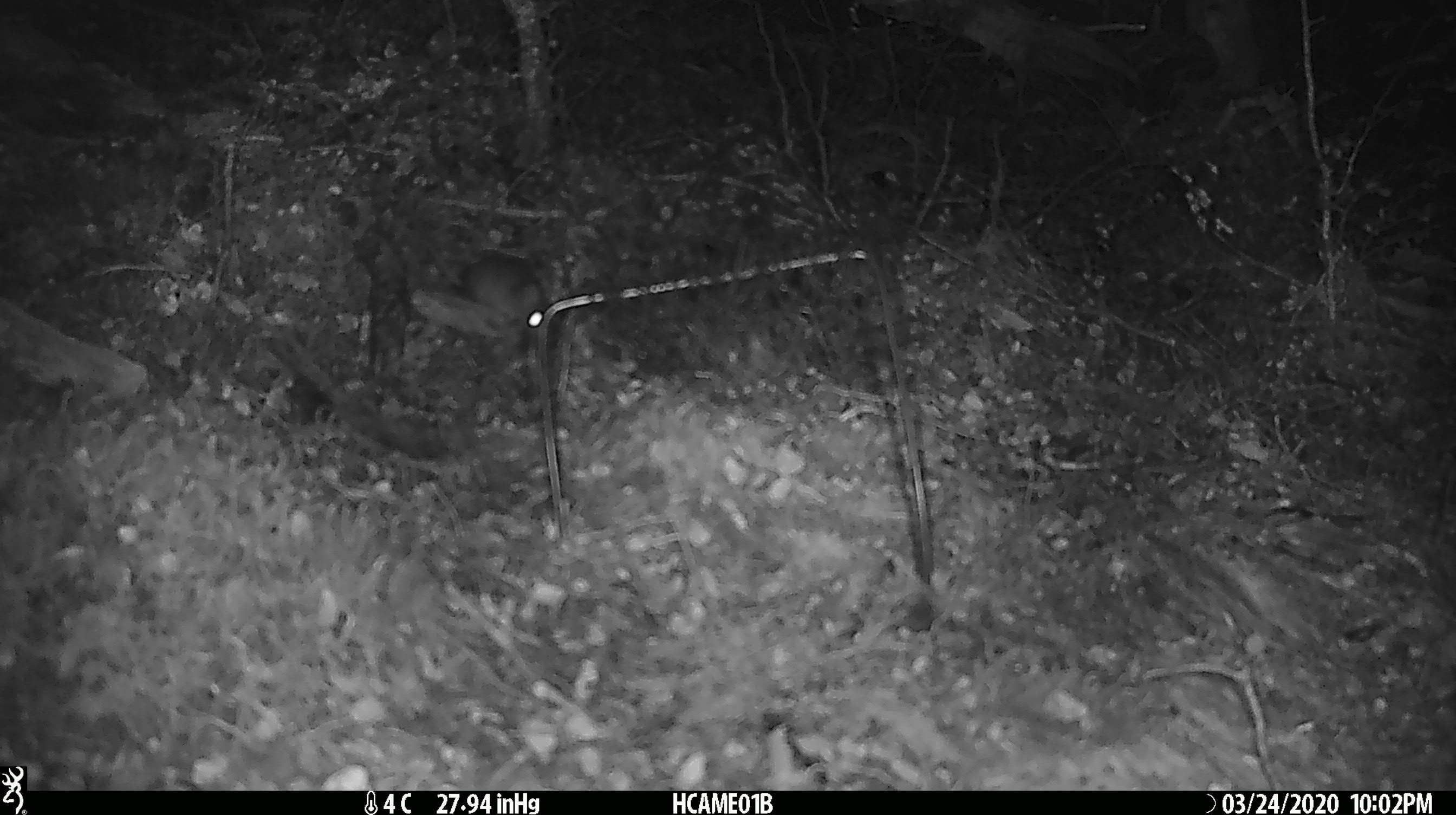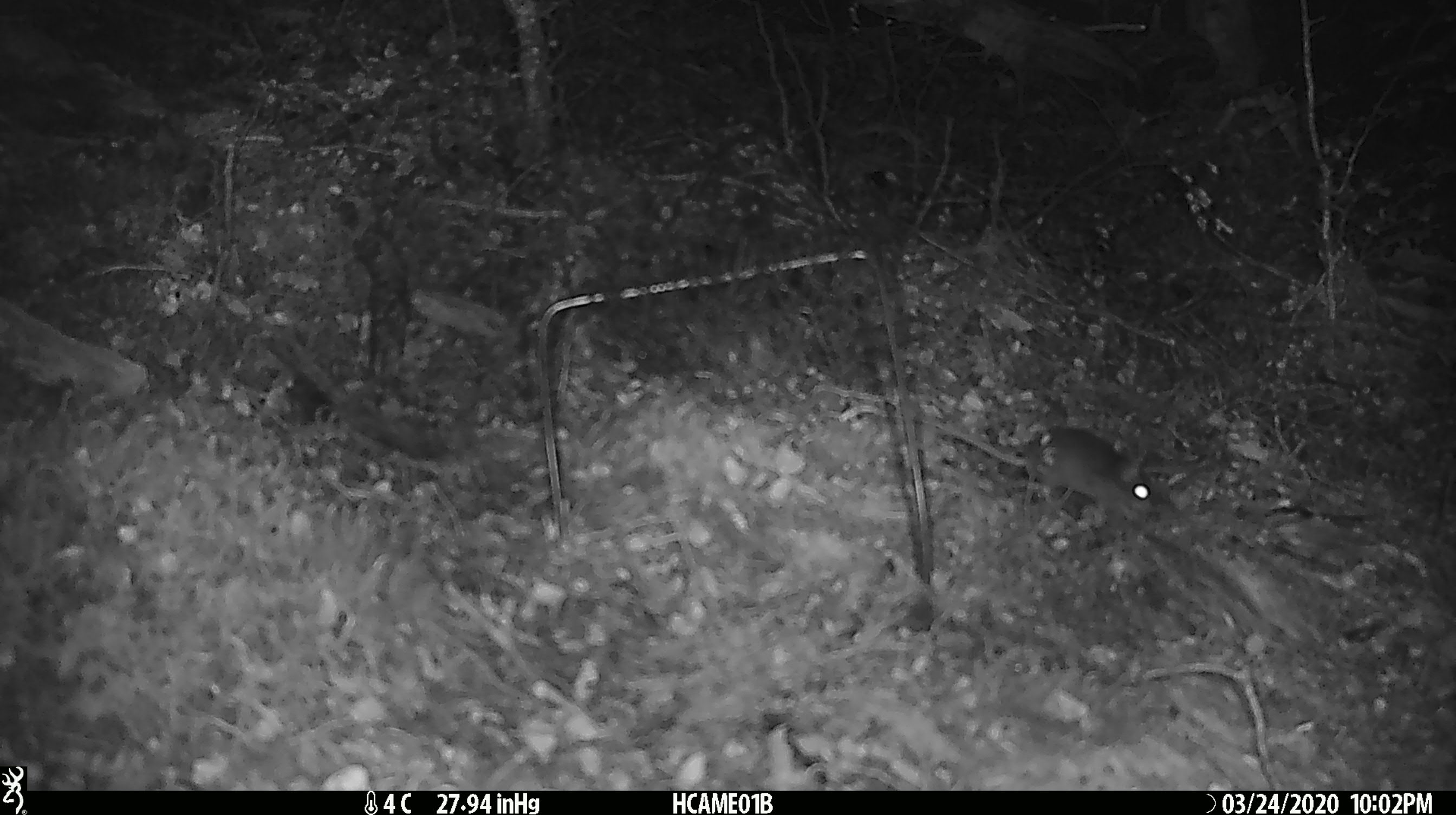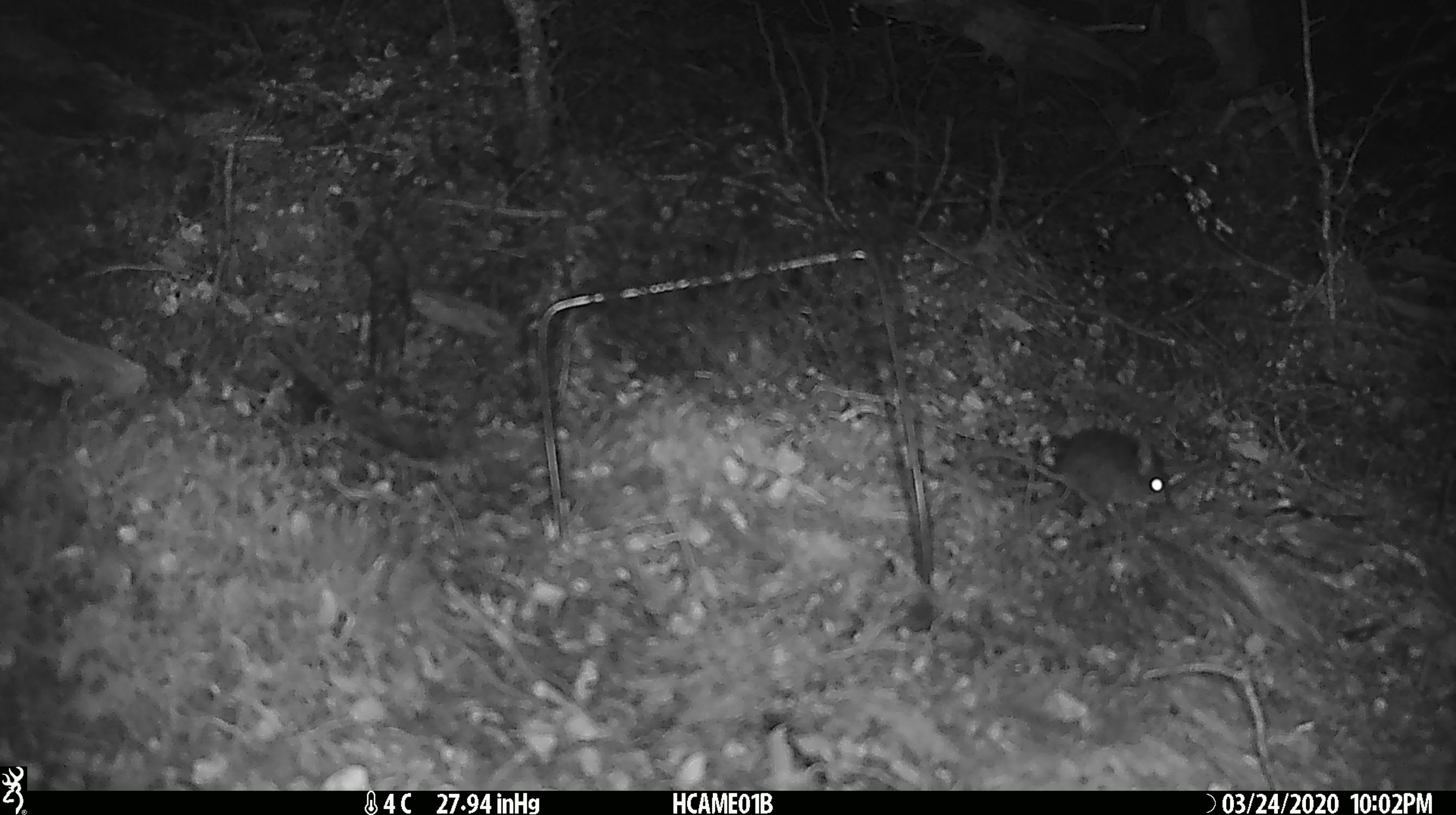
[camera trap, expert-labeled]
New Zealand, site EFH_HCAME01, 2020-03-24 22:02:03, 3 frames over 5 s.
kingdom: Animalia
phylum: Chordata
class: Mammalia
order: Rodentia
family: Muridae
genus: Mus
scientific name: Mus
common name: mouse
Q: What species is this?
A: Mouse (Mus).